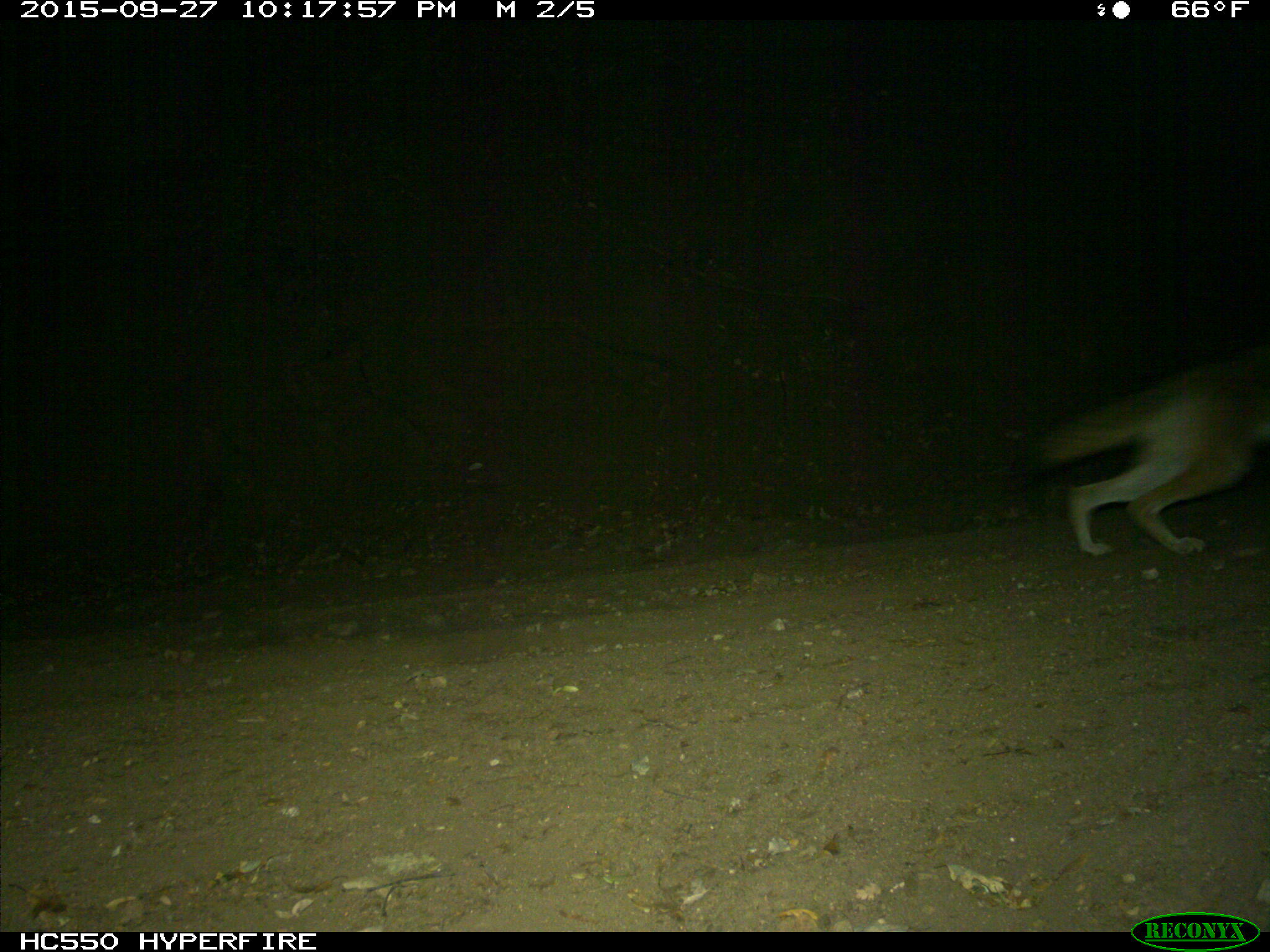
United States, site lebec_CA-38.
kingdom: Animalia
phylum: Chordata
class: Mammalia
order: Carnivora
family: Canidae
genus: Canis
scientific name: Canis latrans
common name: coyote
Canis latrans (coyote).